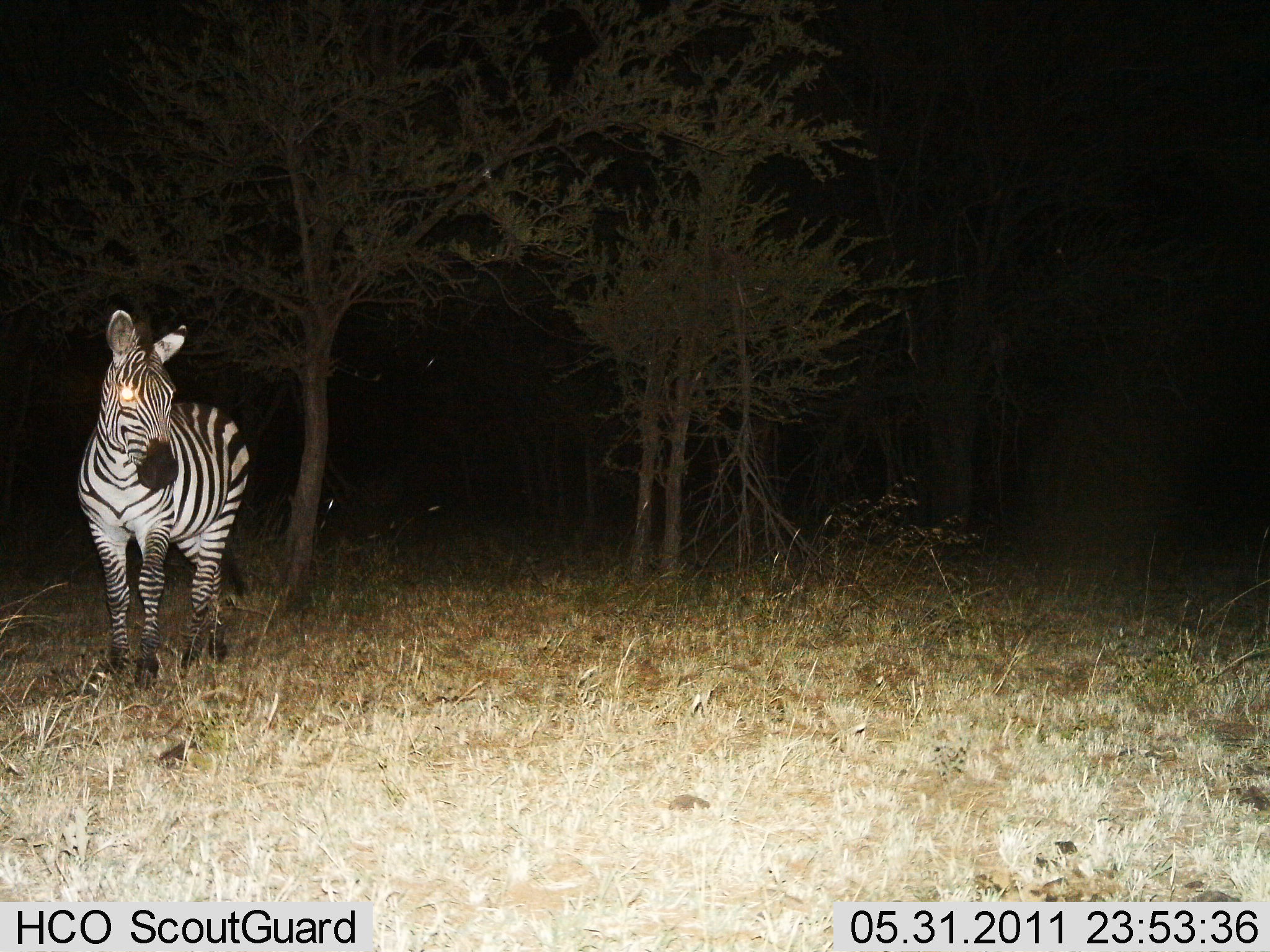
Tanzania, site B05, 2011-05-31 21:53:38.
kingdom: Animalia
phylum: Chordata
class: Mammalia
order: Perissodactyla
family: Equidae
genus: Equus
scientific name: Equus quagga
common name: plains zebra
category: zebra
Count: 1.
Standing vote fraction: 100%.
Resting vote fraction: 0%.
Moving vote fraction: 0%.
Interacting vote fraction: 0%.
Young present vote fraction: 0%.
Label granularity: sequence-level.